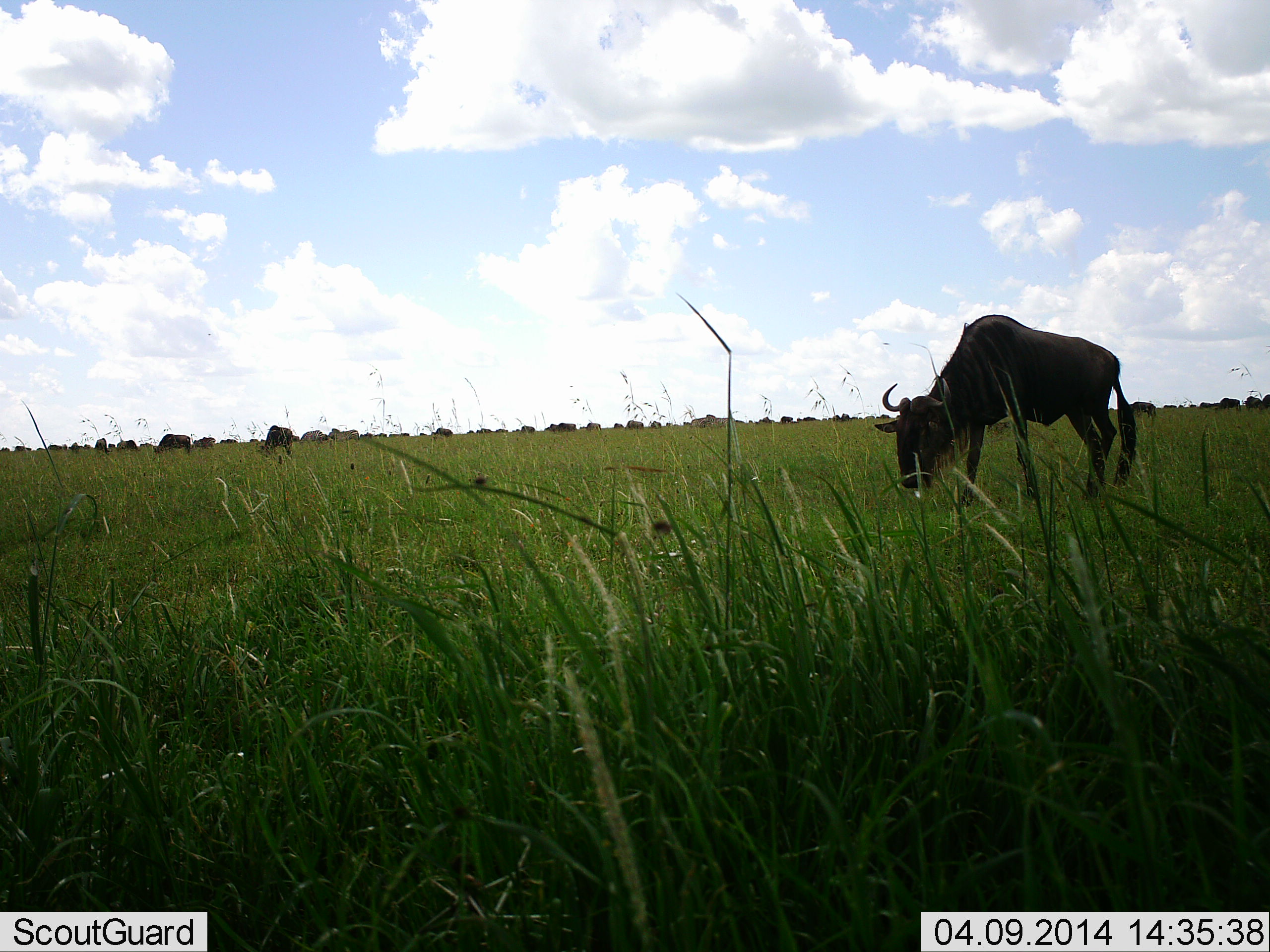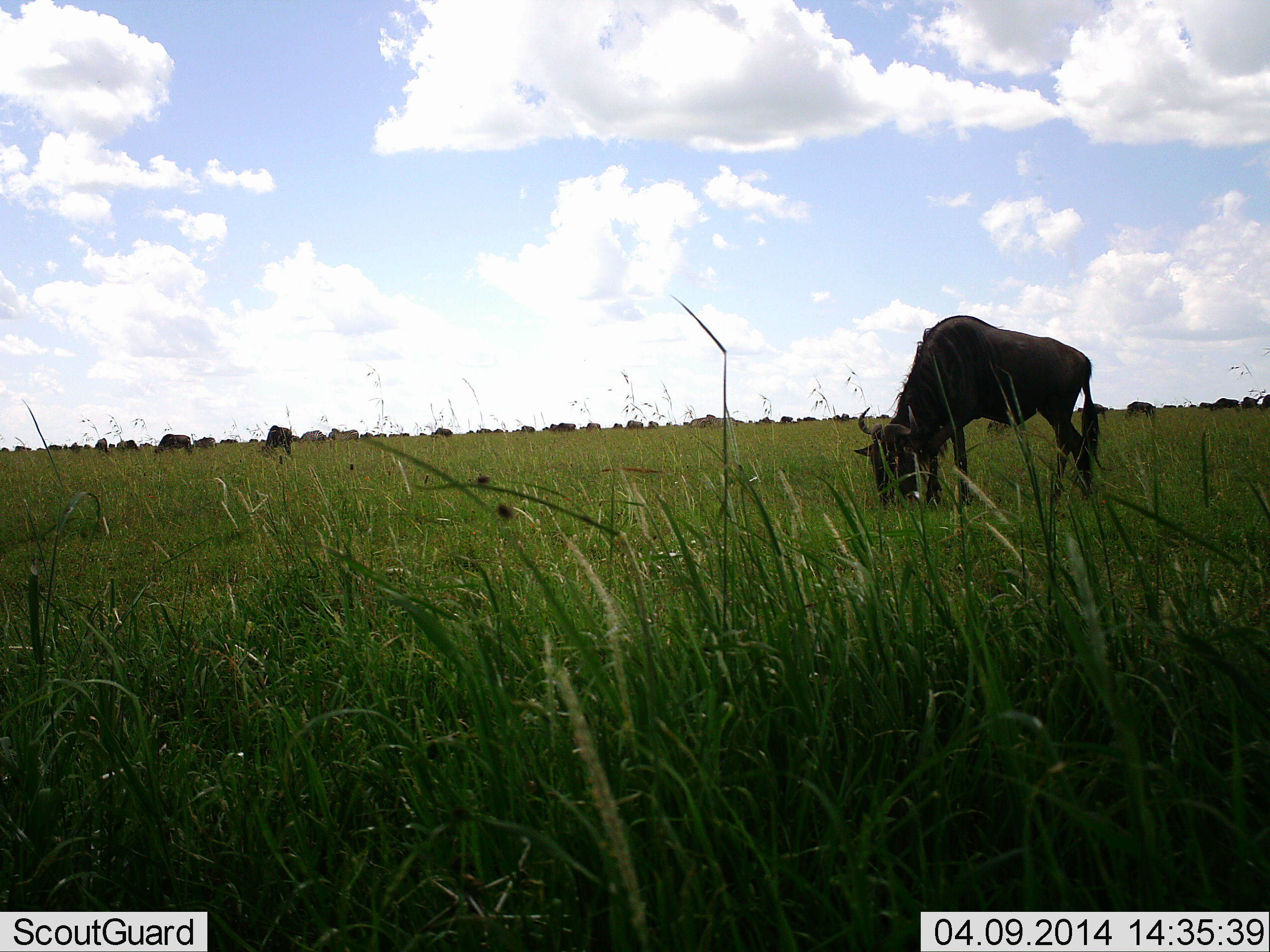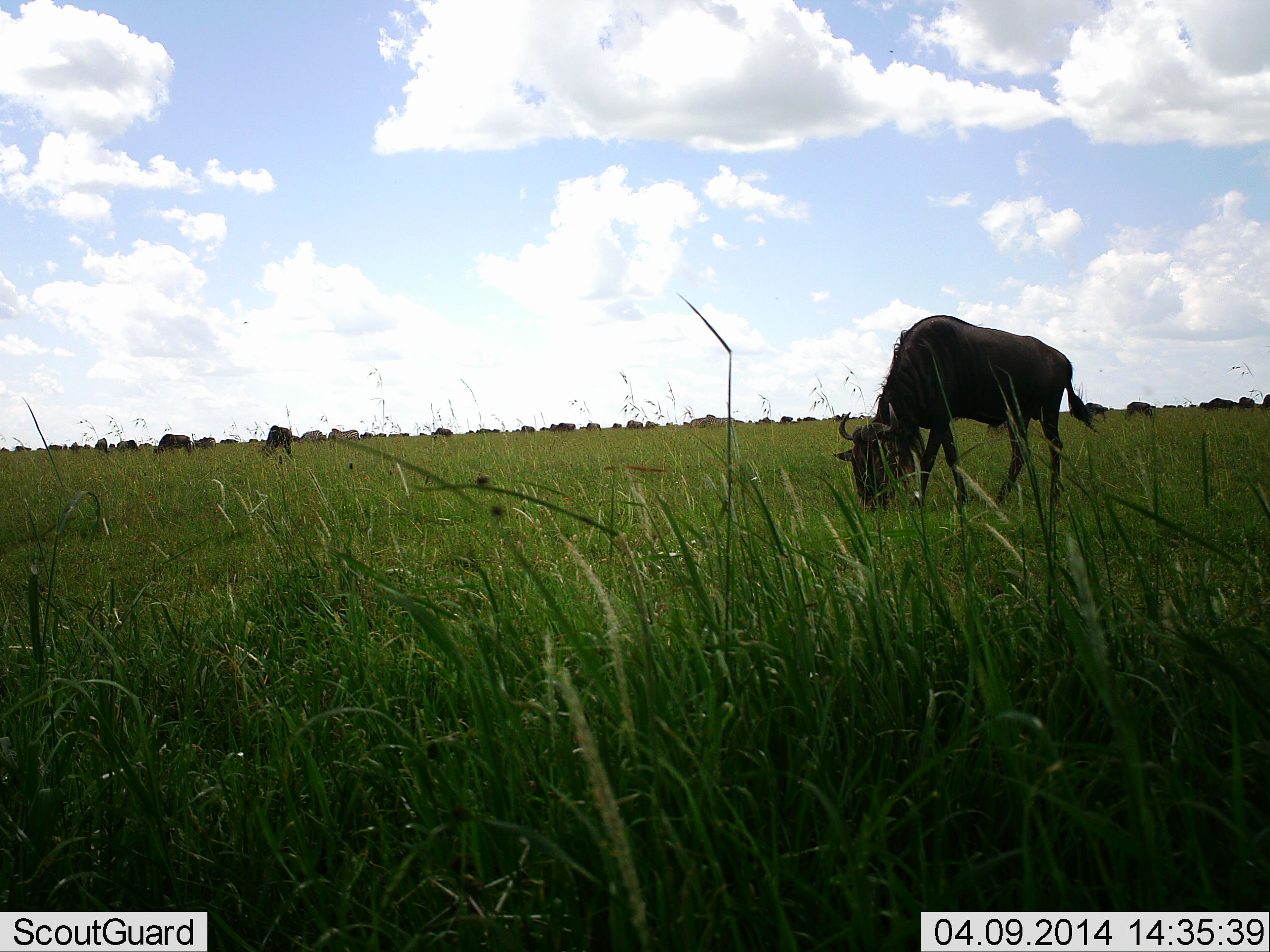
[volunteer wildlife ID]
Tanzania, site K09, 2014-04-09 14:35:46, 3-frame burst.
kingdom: Animalia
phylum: Chordata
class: Mammalia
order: Artiodactyla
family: Bovidae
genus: Connochaetes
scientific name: Connochaetes taurinus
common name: blue wildebeest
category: wildebeest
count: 11-50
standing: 45%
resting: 4%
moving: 22%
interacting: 7%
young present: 0%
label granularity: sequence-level